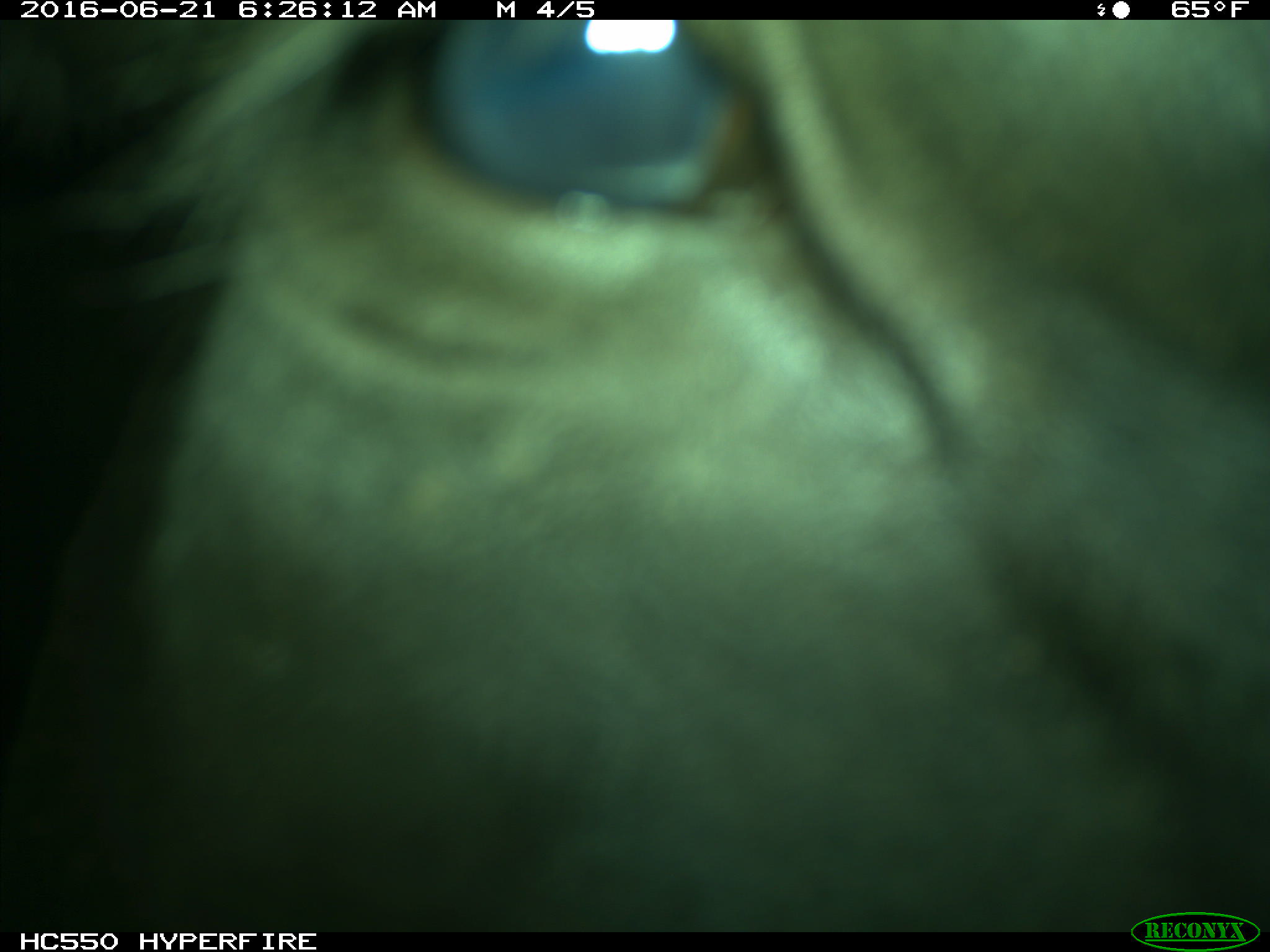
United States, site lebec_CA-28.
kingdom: Animalia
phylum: Chordata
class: Mammalia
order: Artiodactyla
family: Bovidae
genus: Bos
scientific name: Bos taurus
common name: domestic cow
Bos taurus (domestic cow).